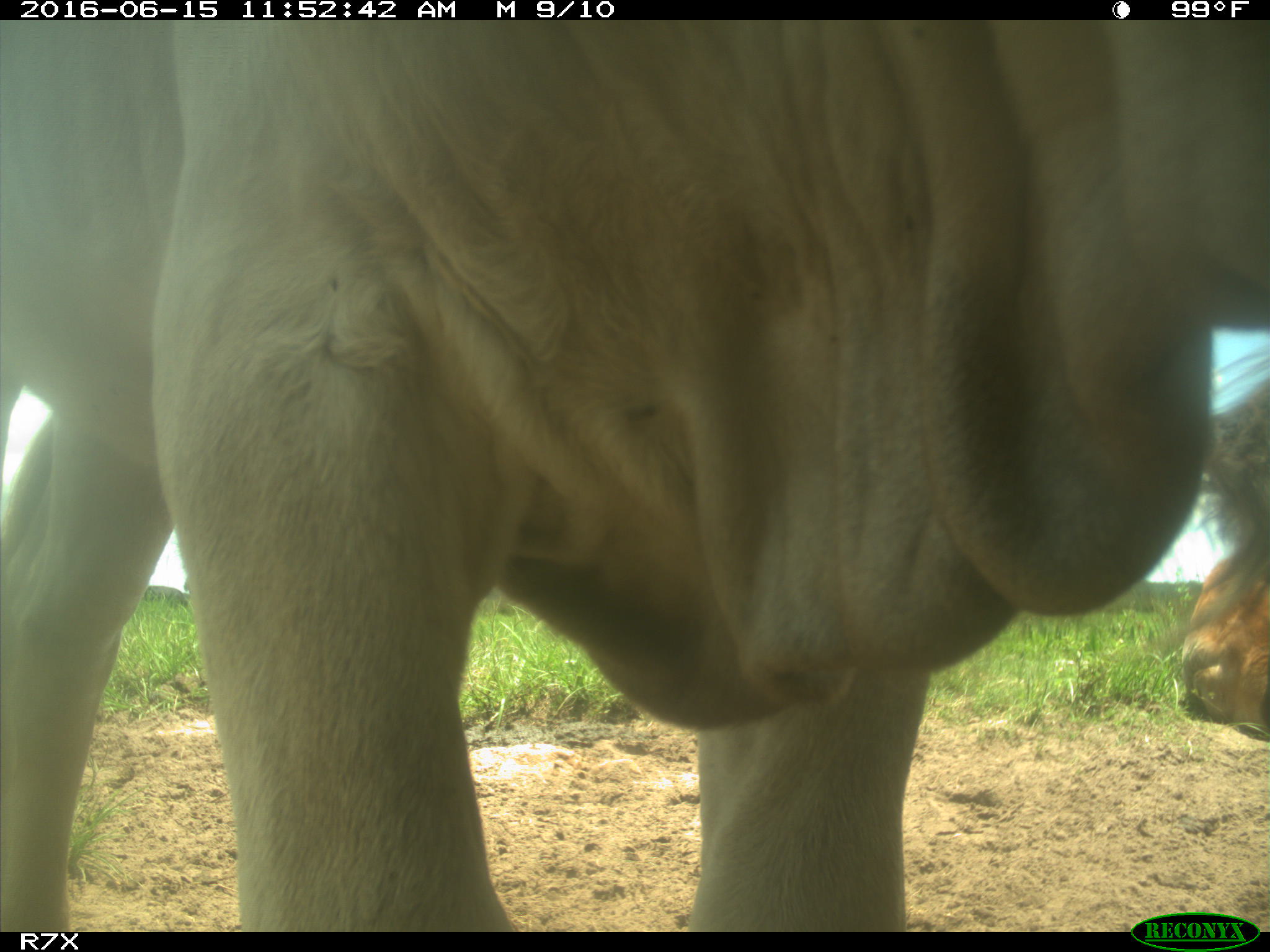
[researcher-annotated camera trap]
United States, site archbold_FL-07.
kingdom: Animalia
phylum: Chordata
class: Mammalia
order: Artiodactyla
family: Bovidae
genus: Bos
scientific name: Bos taurus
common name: domestic cow